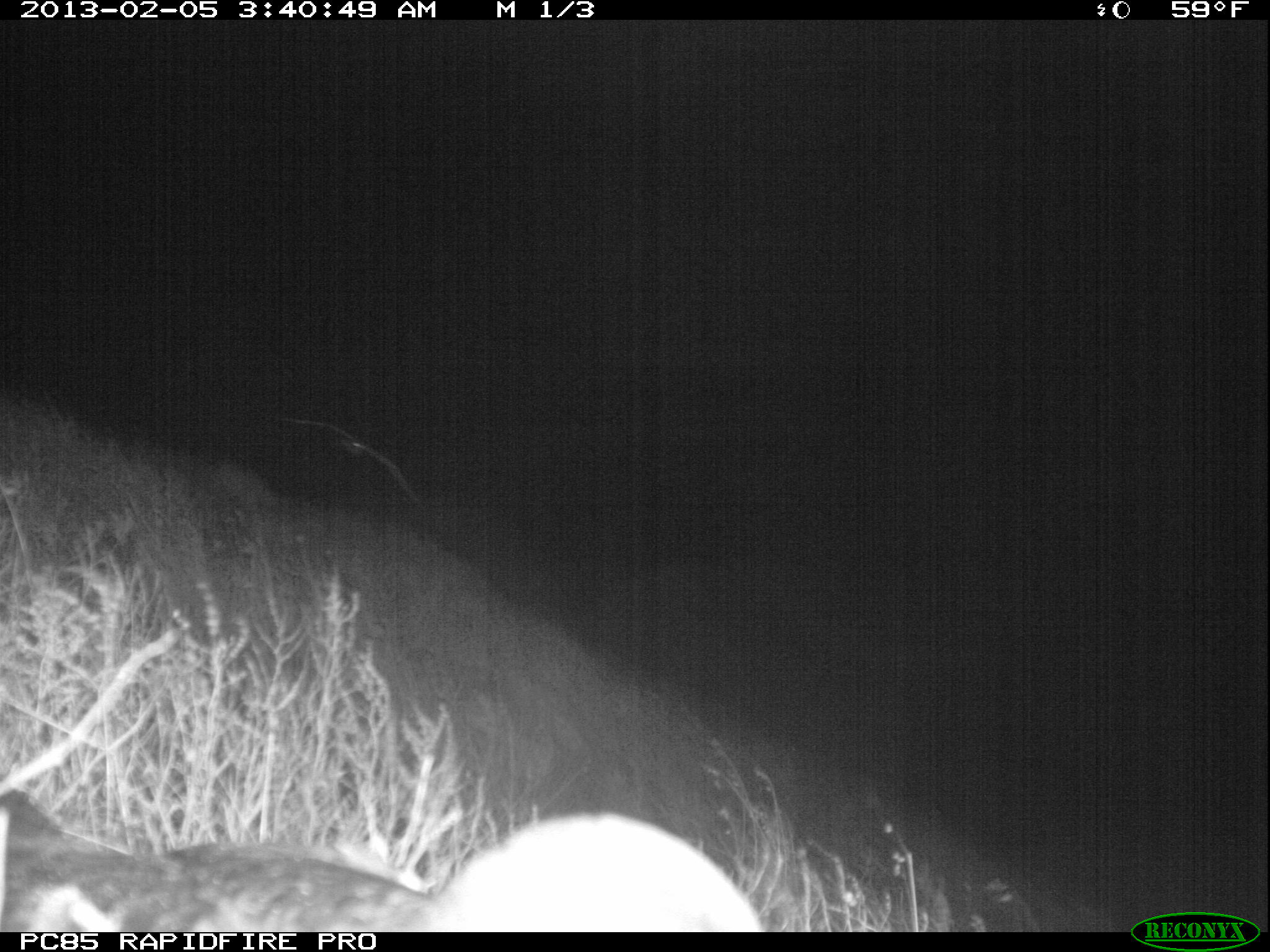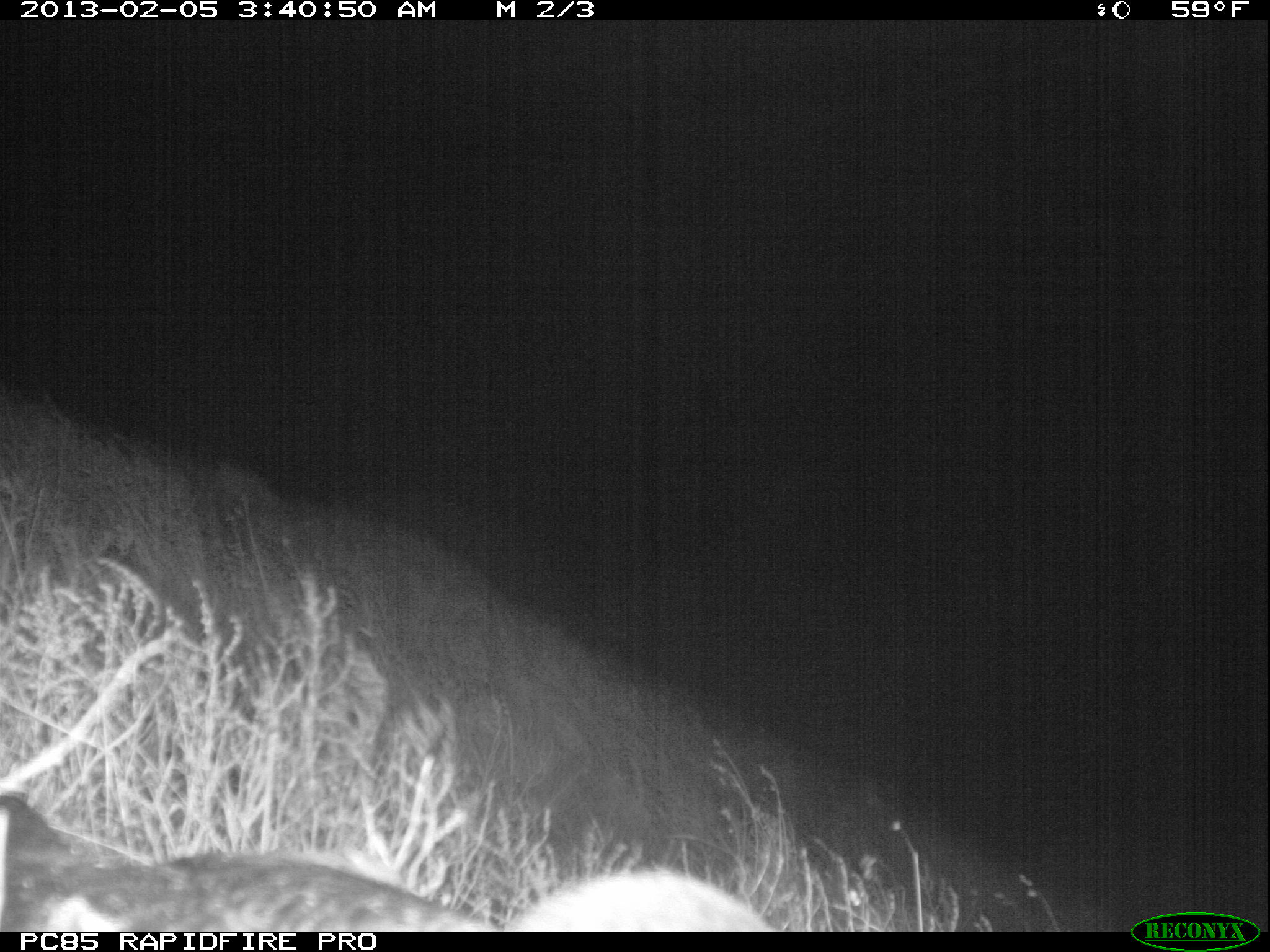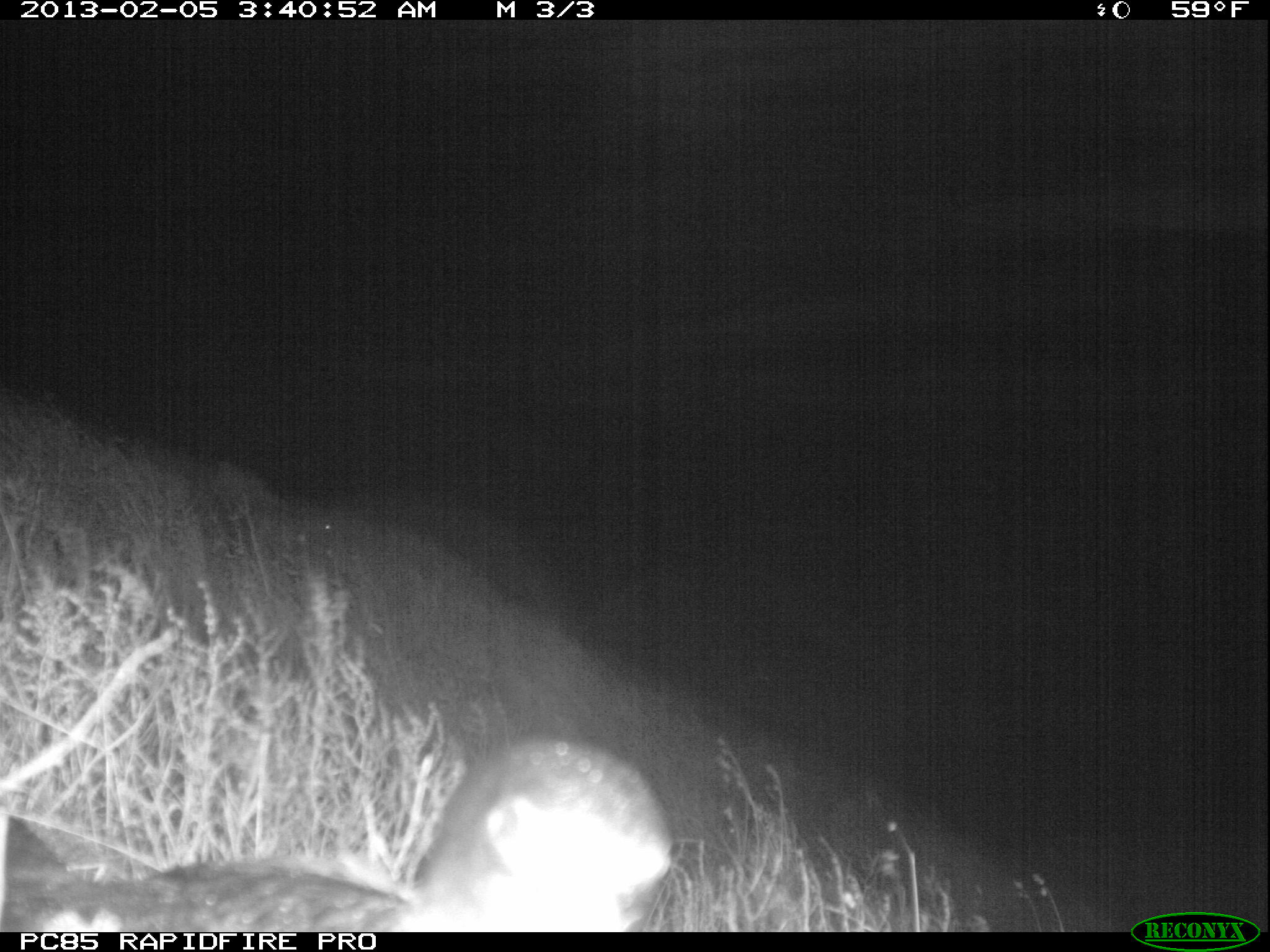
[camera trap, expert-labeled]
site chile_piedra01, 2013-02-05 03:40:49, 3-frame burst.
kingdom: Animalia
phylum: Chordata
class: Aves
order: Procellariiformes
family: Procellariidae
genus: Calonectris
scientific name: Calonectris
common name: shearwater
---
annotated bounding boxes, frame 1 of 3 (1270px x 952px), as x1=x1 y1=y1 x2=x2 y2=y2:
shearwater: x1=4 y1=781 x2=769 y2=930; x1=274 y1=409 x2=432 y2=524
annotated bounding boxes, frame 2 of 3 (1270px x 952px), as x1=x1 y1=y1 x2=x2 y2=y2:
shearwater: x1=14 y1=782 x2=759 y2=932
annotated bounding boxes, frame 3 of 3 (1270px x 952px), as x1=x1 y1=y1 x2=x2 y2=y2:
shearwater: x1=15 y1=734 x2=675 y2=935